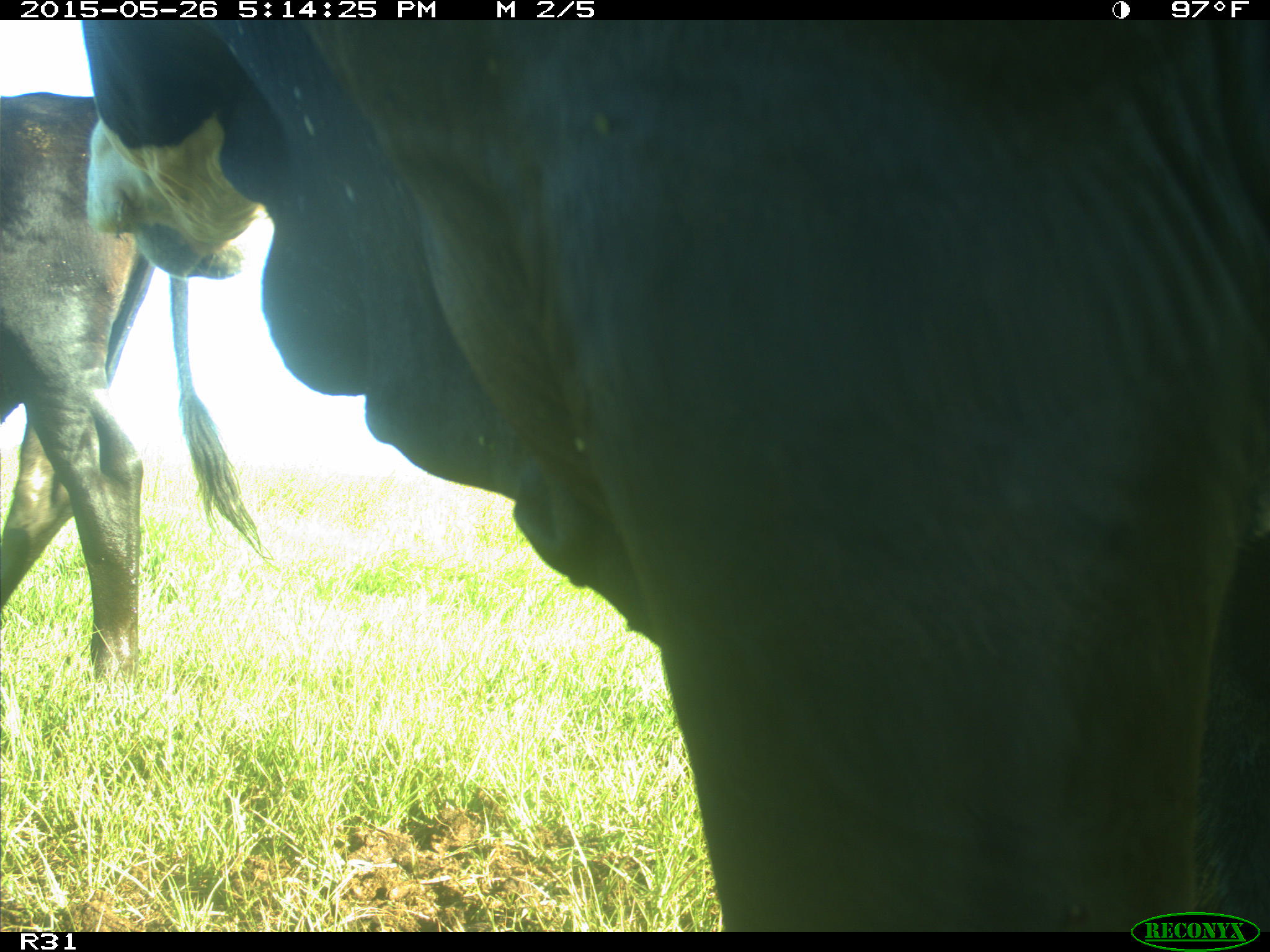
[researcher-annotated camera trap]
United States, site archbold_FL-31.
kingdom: Animalia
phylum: Chordata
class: Mammalia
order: Artiodactyla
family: Bovidae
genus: Bos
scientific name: Bos taurus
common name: domestic cow